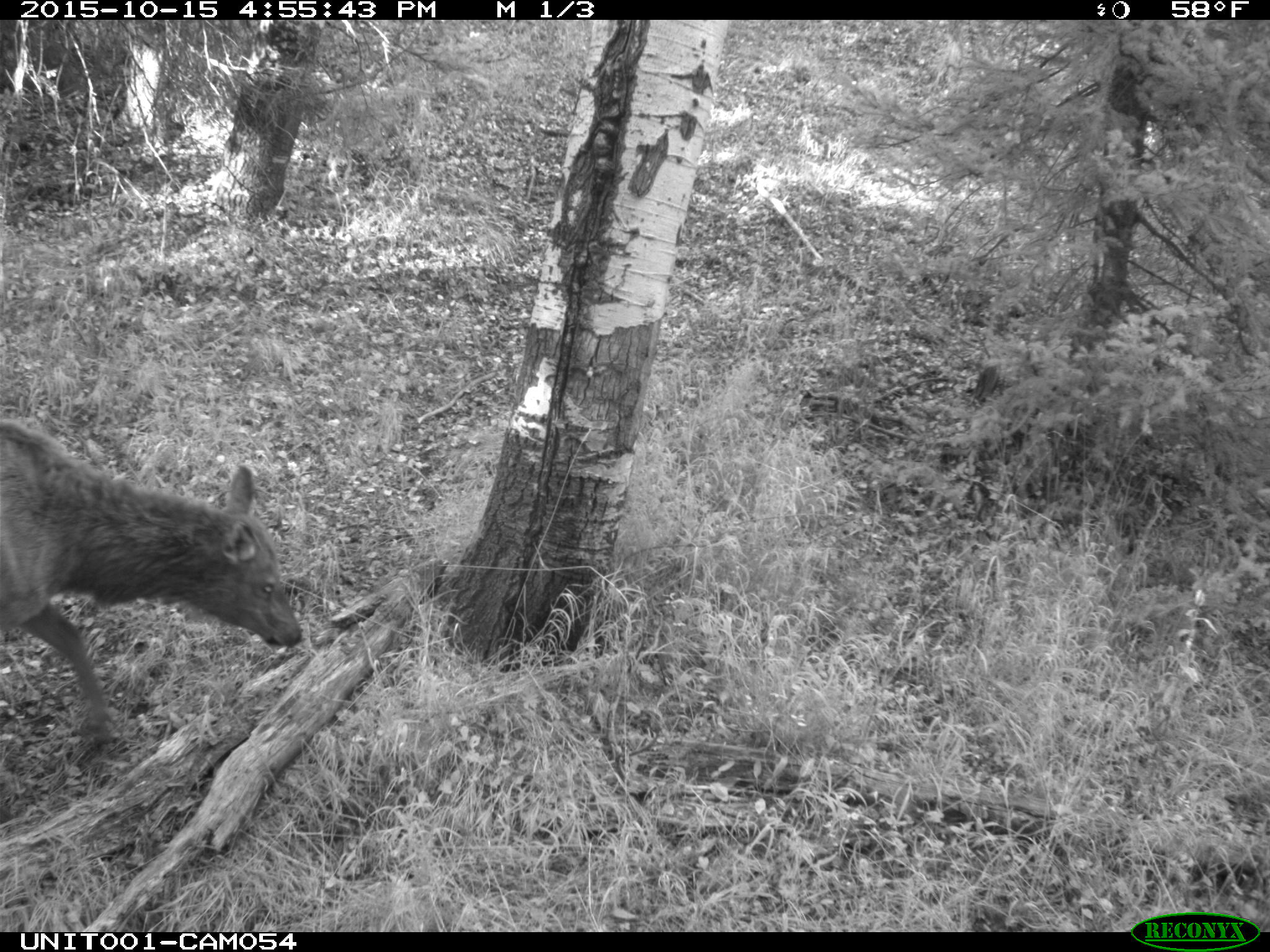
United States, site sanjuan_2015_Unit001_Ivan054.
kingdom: Animalia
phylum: Chordata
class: Mammalia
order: Artiodactyla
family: Cervidae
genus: Cervus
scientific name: Cervus elaphus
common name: red deer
Cervus elaphus (red deer).